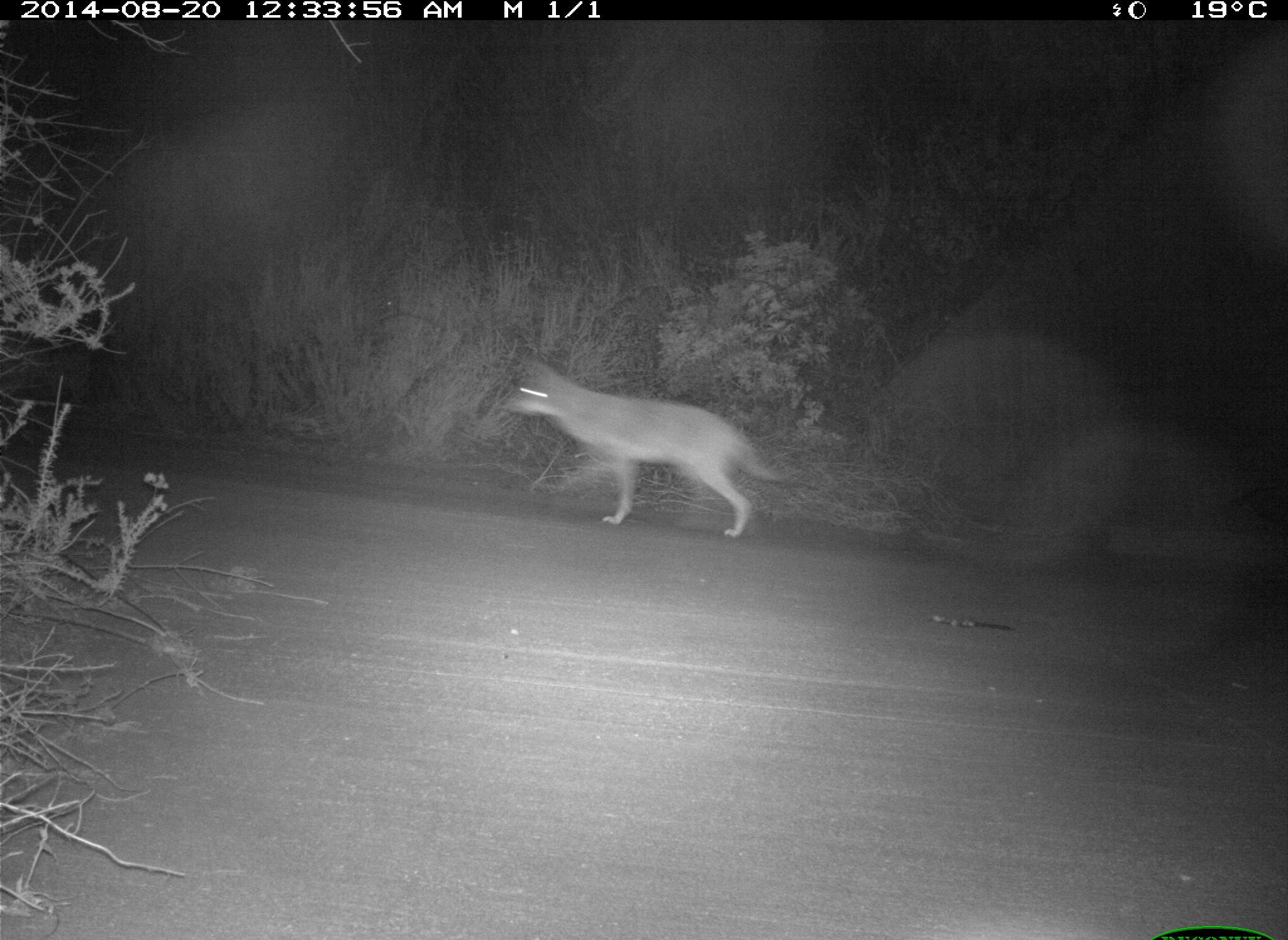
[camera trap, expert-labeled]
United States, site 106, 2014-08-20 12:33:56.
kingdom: Animalia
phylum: Chordata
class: Mammalia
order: Carnivora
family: Canidae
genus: Canis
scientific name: Canis latrans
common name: coyote